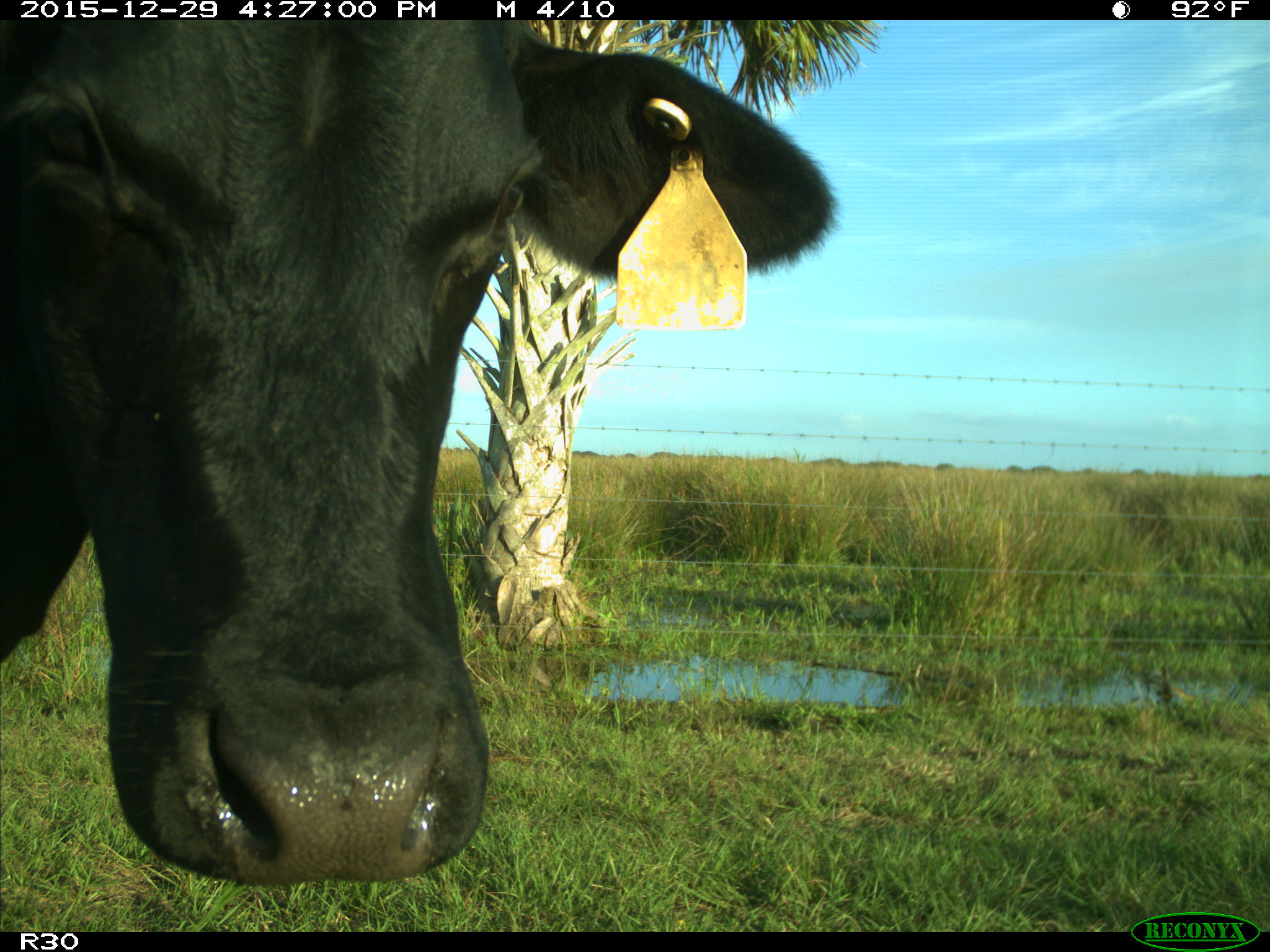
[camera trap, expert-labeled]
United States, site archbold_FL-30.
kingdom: Animalia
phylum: Chordata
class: Mammalia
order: Artiodactyla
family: Bovidae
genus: Bos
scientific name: Bos taurus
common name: domestic cow